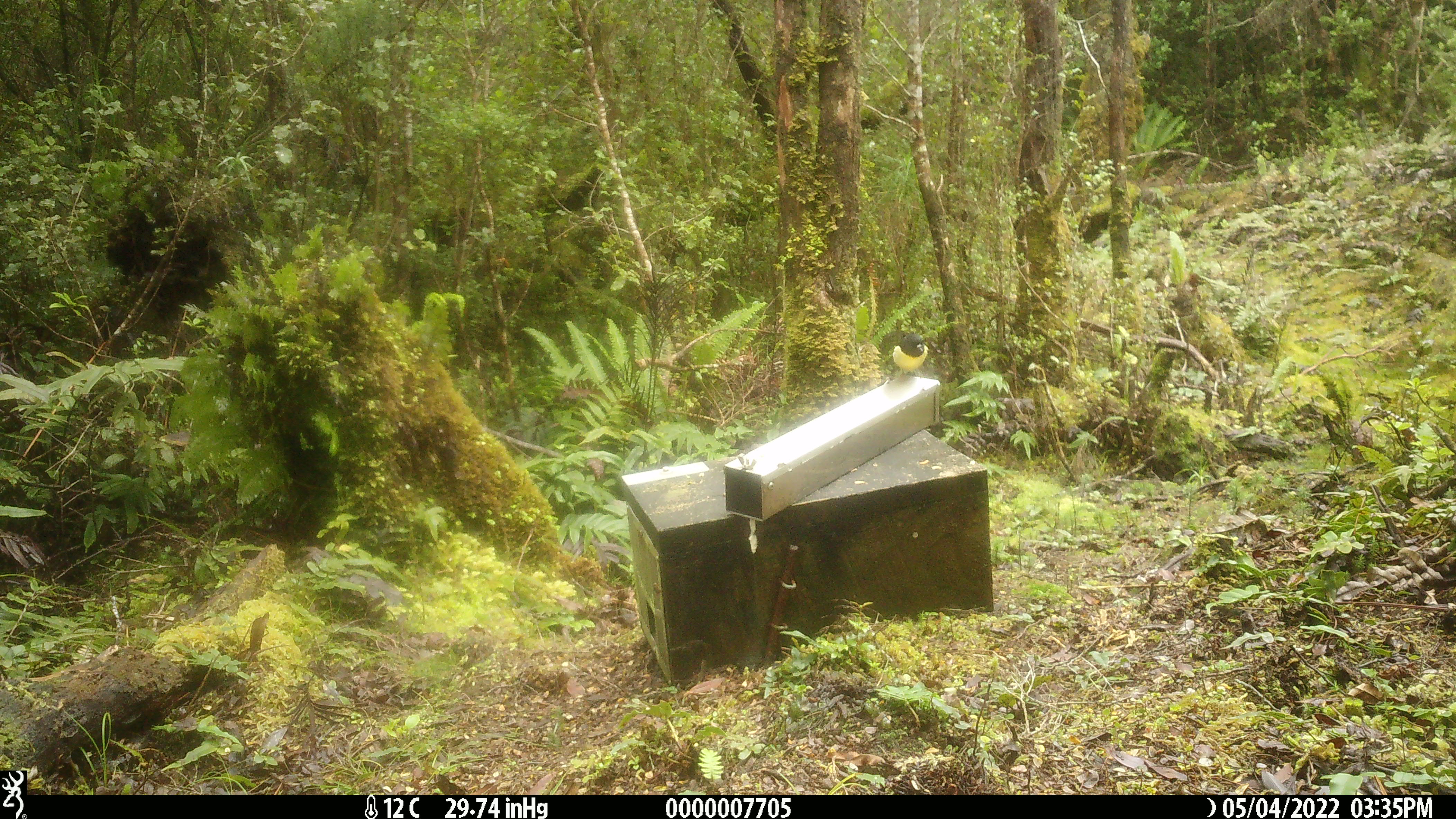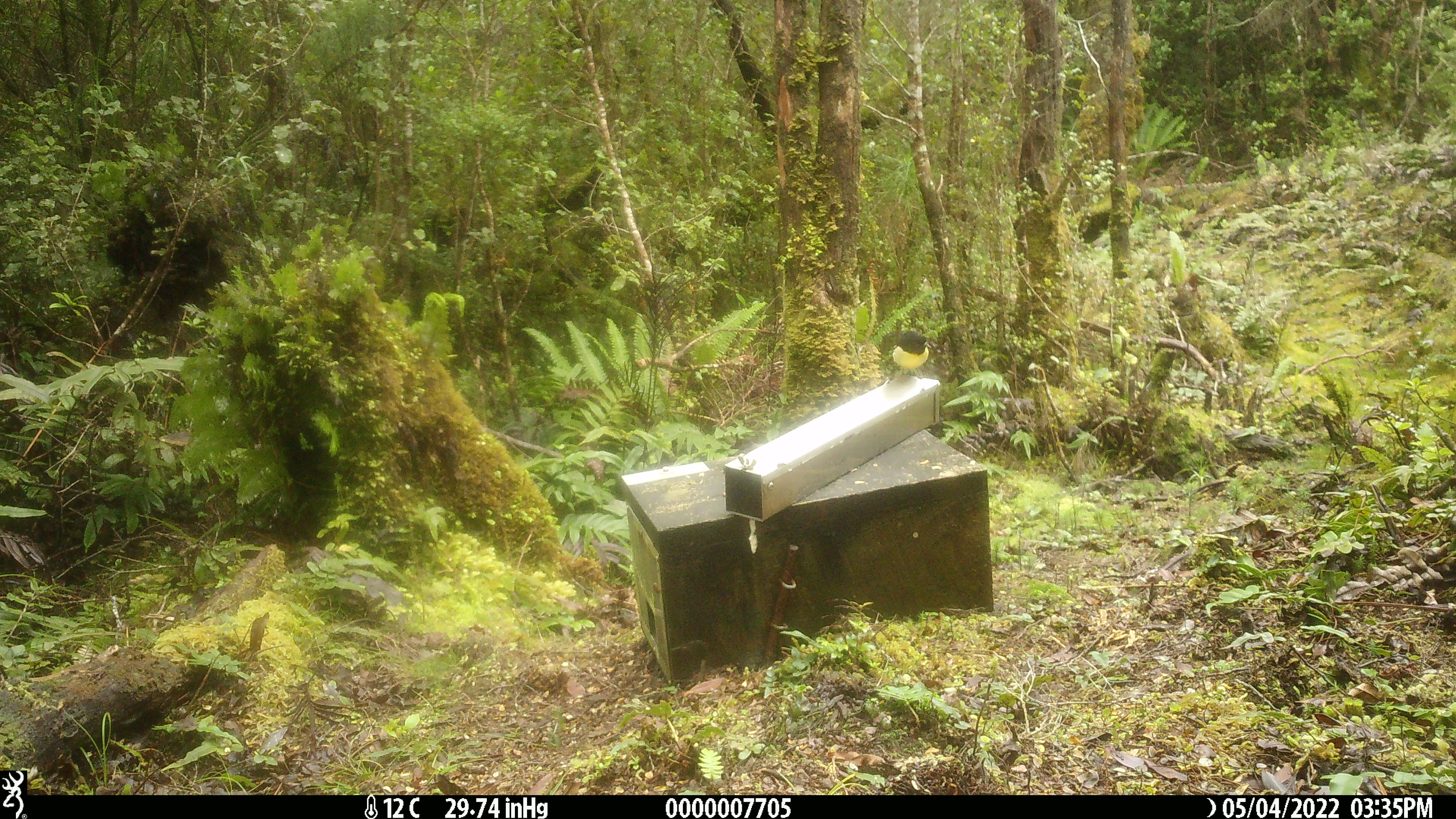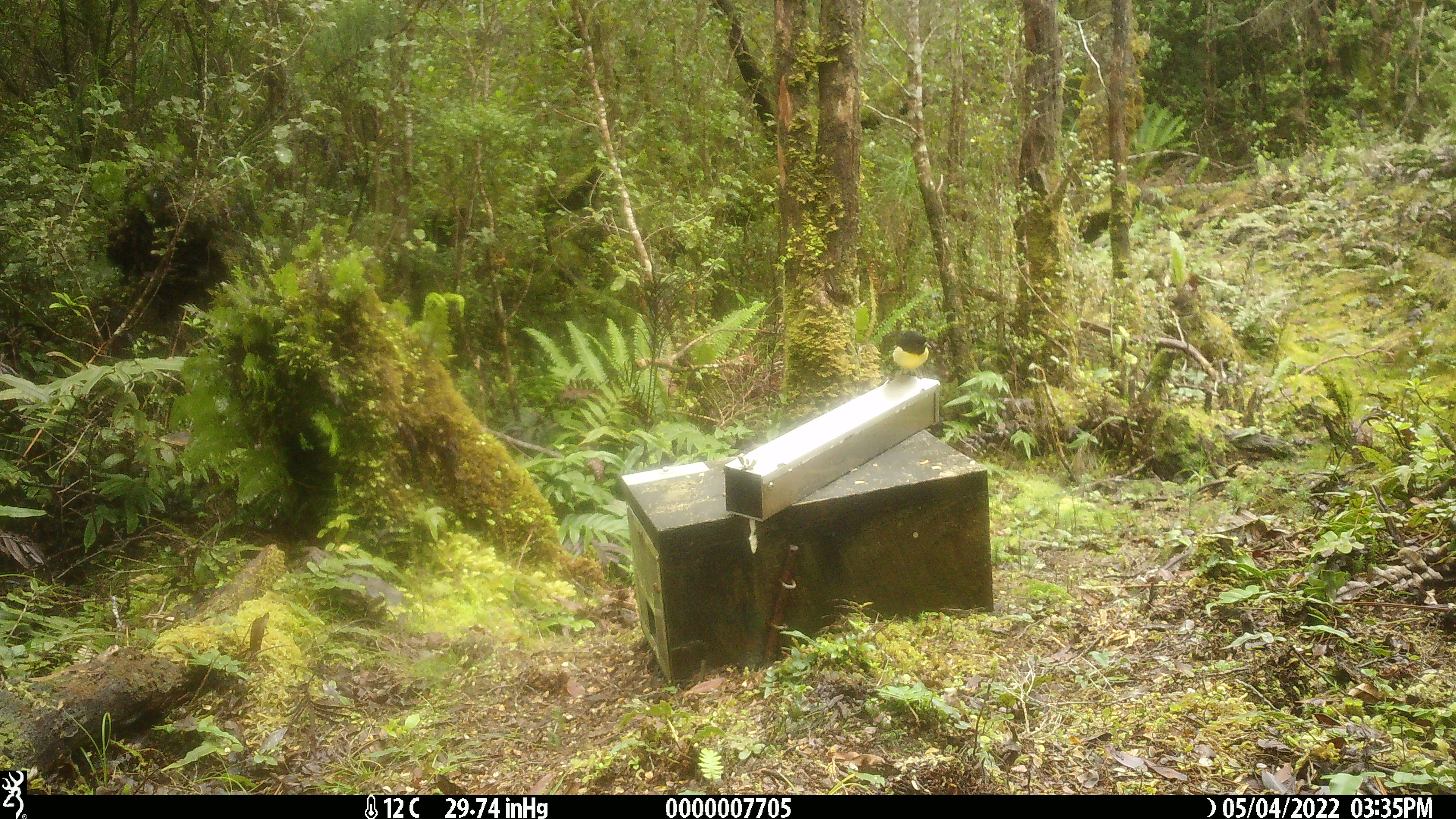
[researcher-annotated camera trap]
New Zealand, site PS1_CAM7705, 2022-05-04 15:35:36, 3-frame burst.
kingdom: Animalia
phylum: Chordata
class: Aves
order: Passeriformes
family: Petroicidae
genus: Petroica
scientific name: Petroica macrocephala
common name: tomtit